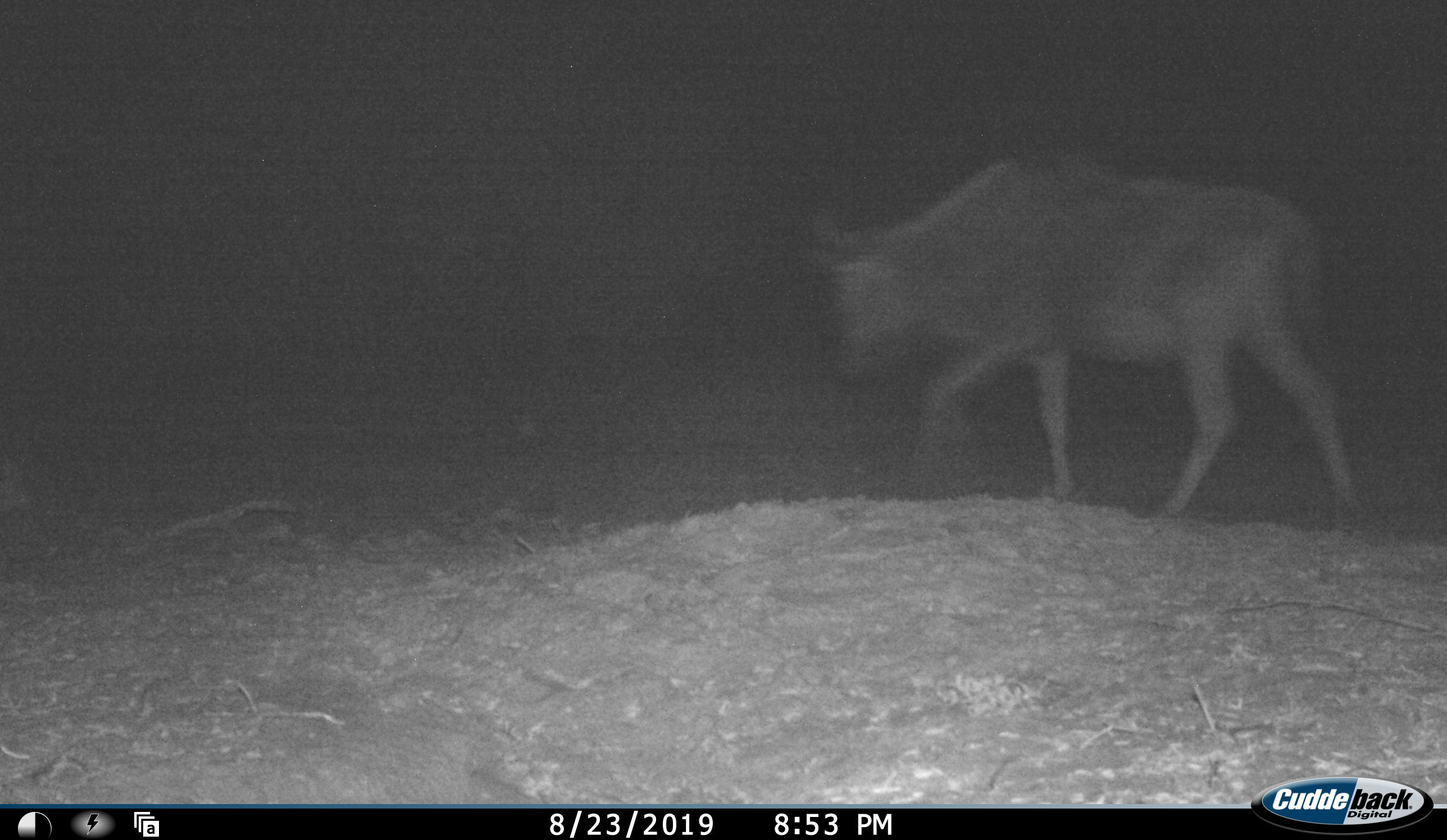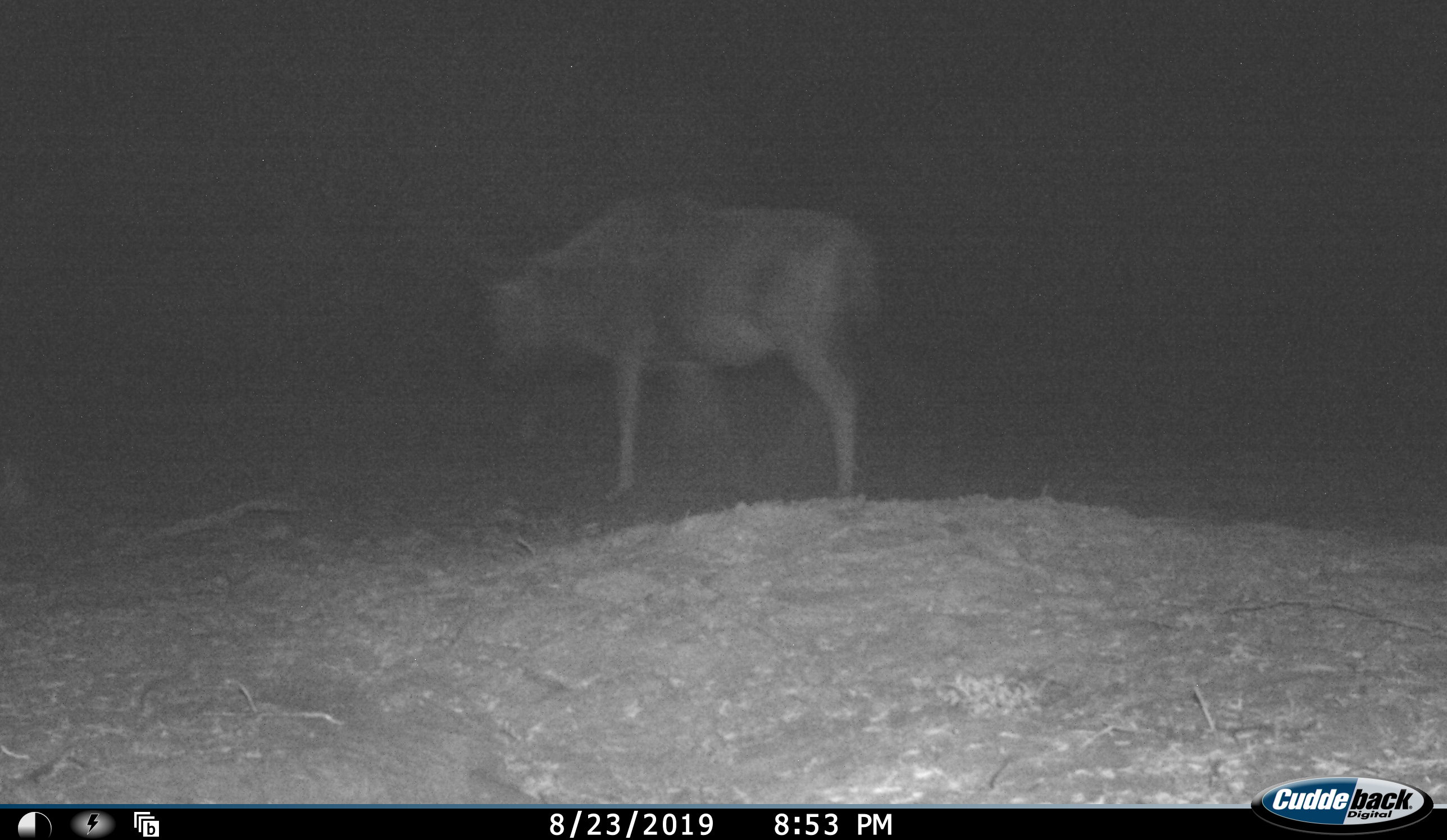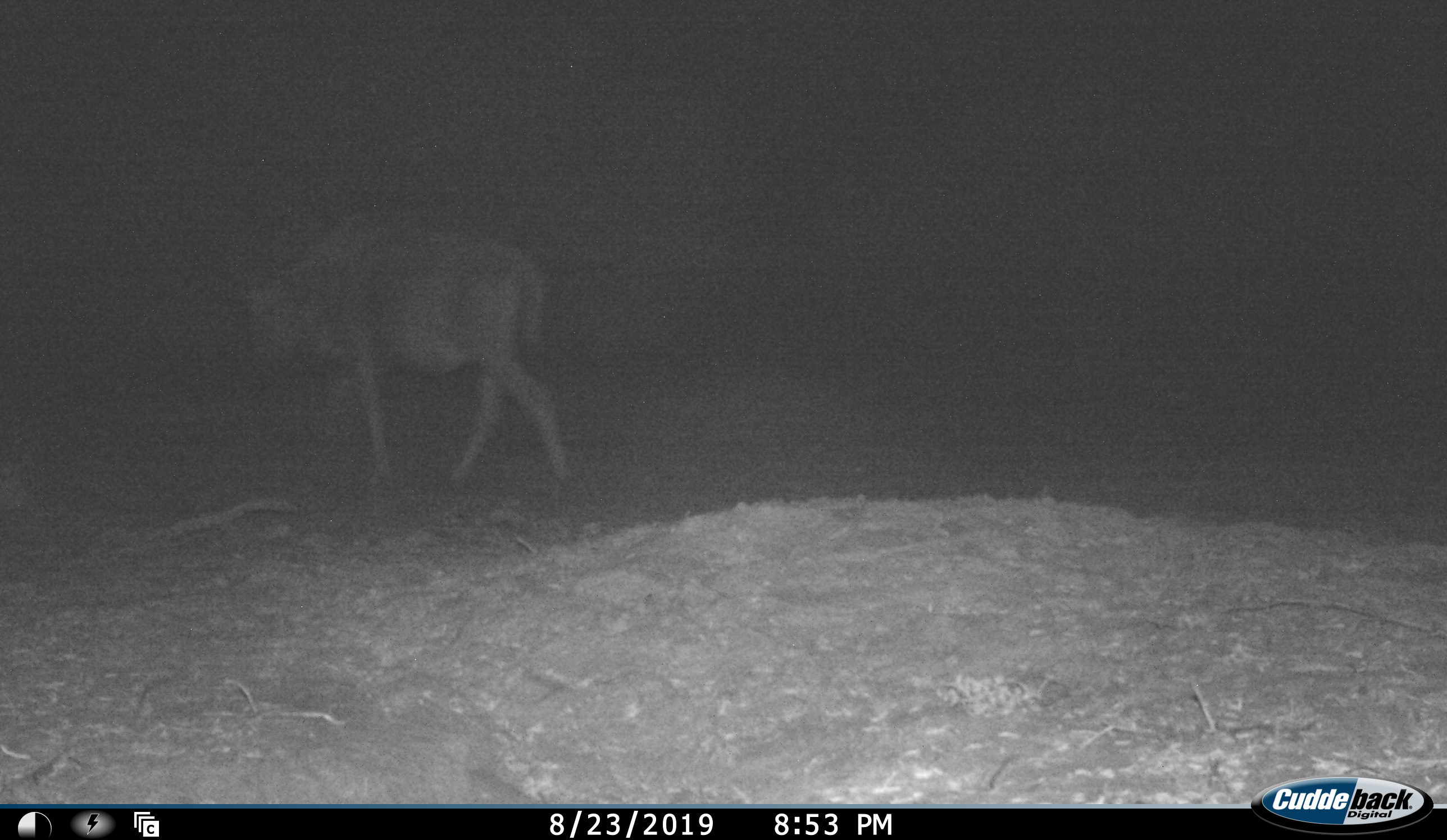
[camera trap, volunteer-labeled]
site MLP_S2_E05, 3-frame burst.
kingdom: Animalia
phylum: Chordata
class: Mammalia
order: Artiodactyla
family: Bovidae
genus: Connochaetes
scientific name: Connochaetes taurinus taurinus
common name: blue wildebeest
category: wildebeestblue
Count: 1.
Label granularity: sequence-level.